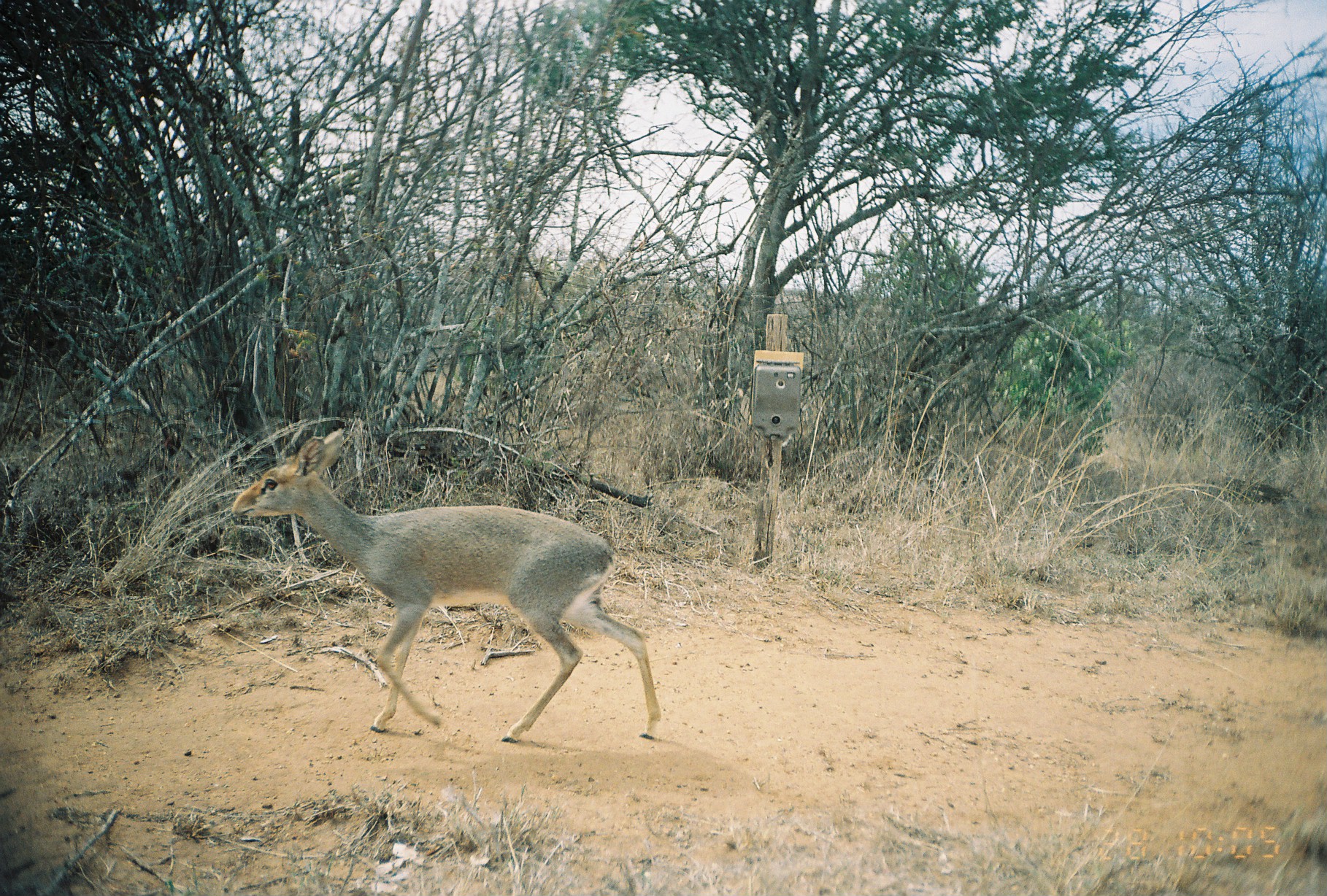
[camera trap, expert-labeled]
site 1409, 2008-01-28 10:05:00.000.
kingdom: Animalia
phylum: Chordata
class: Mammalia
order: Artiodactyla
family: Bovidae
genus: Madoqua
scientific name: Madoqua guentheri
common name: günther's dik-dik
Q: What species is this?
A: Madoqua guentheri (günther's dik-dik).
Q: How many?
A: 1.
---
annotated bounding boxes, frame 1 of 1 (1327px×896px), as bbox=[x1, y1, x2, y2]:
madoqua guentheri: bbox=[230, 428, 660, 743]